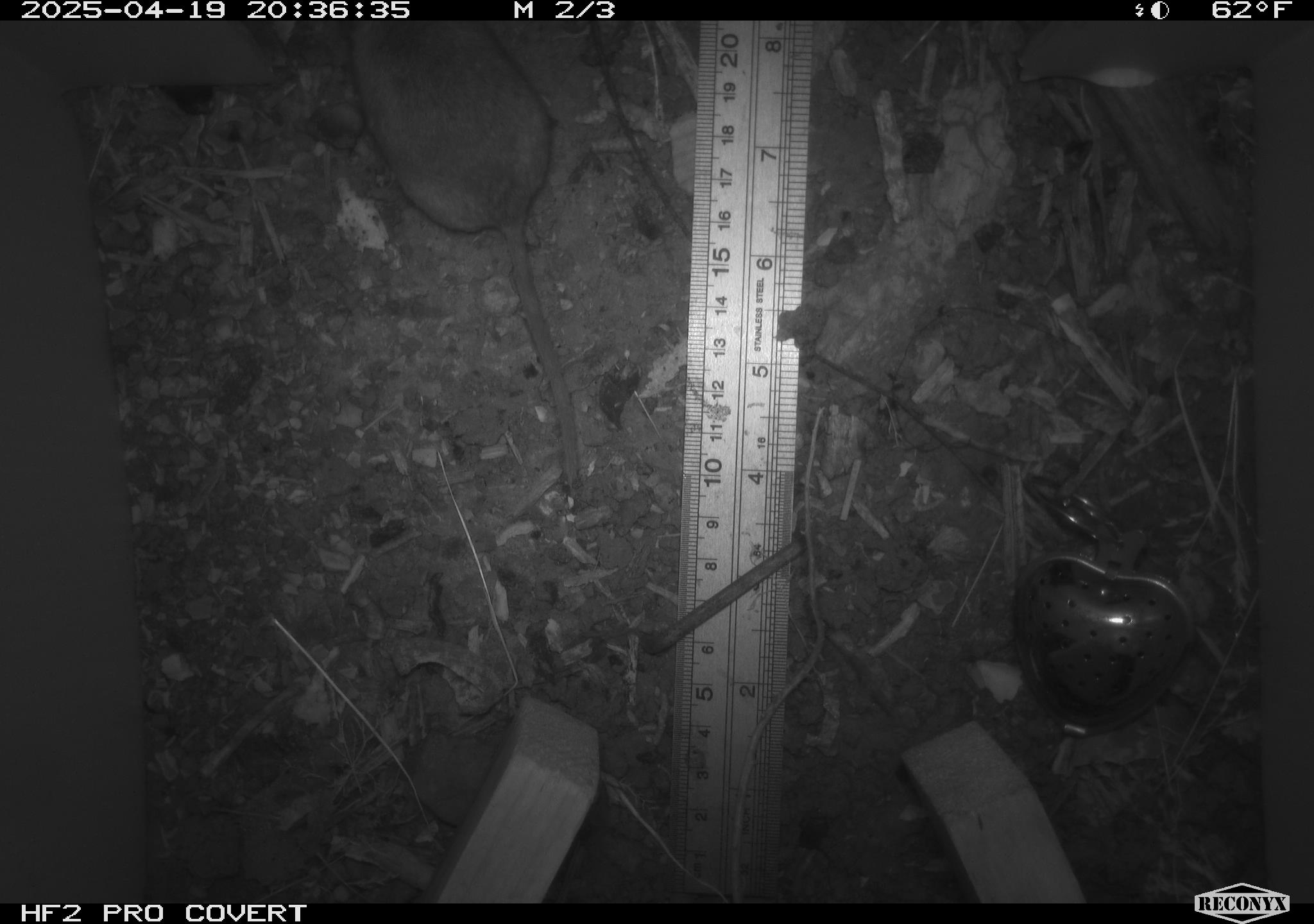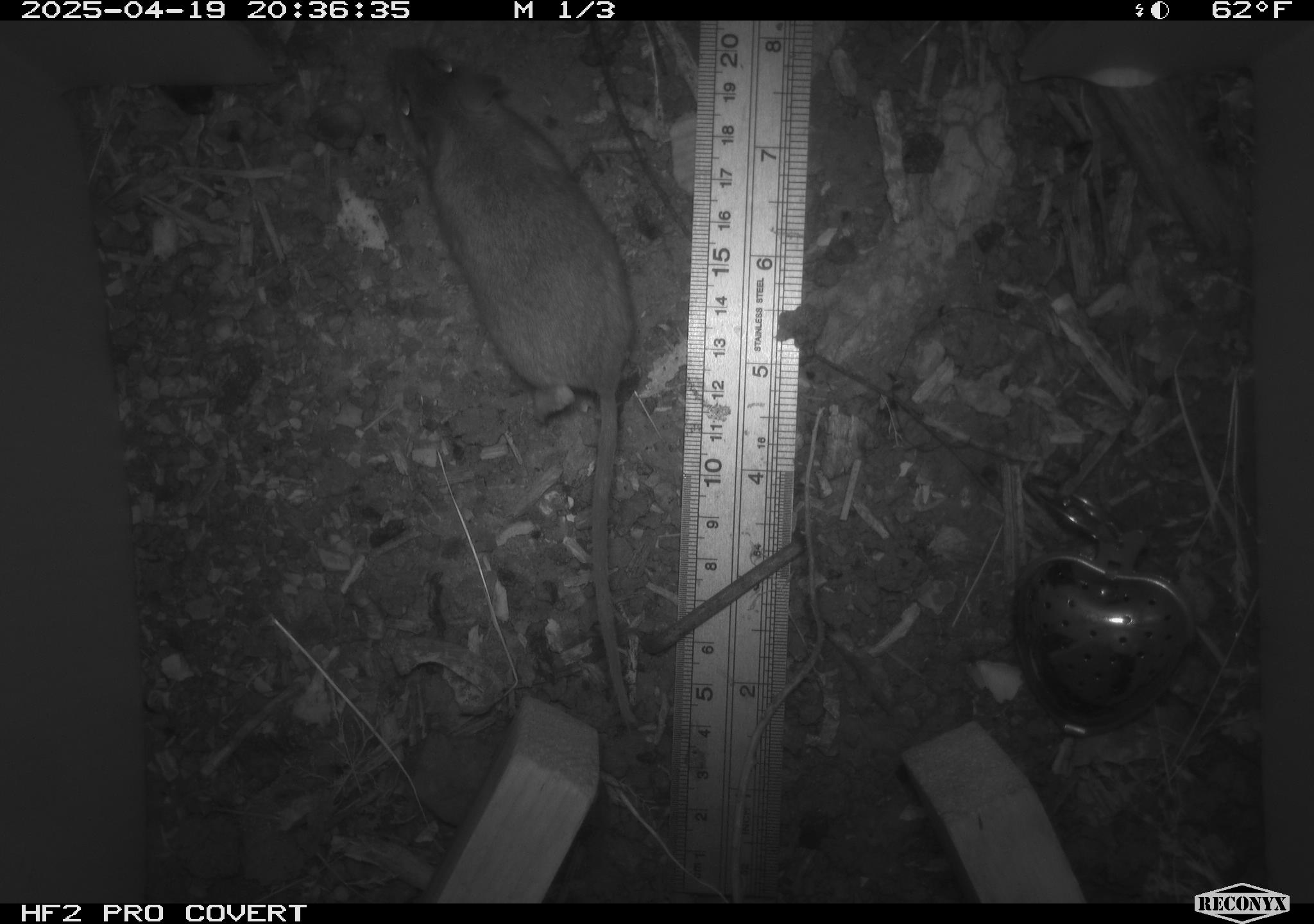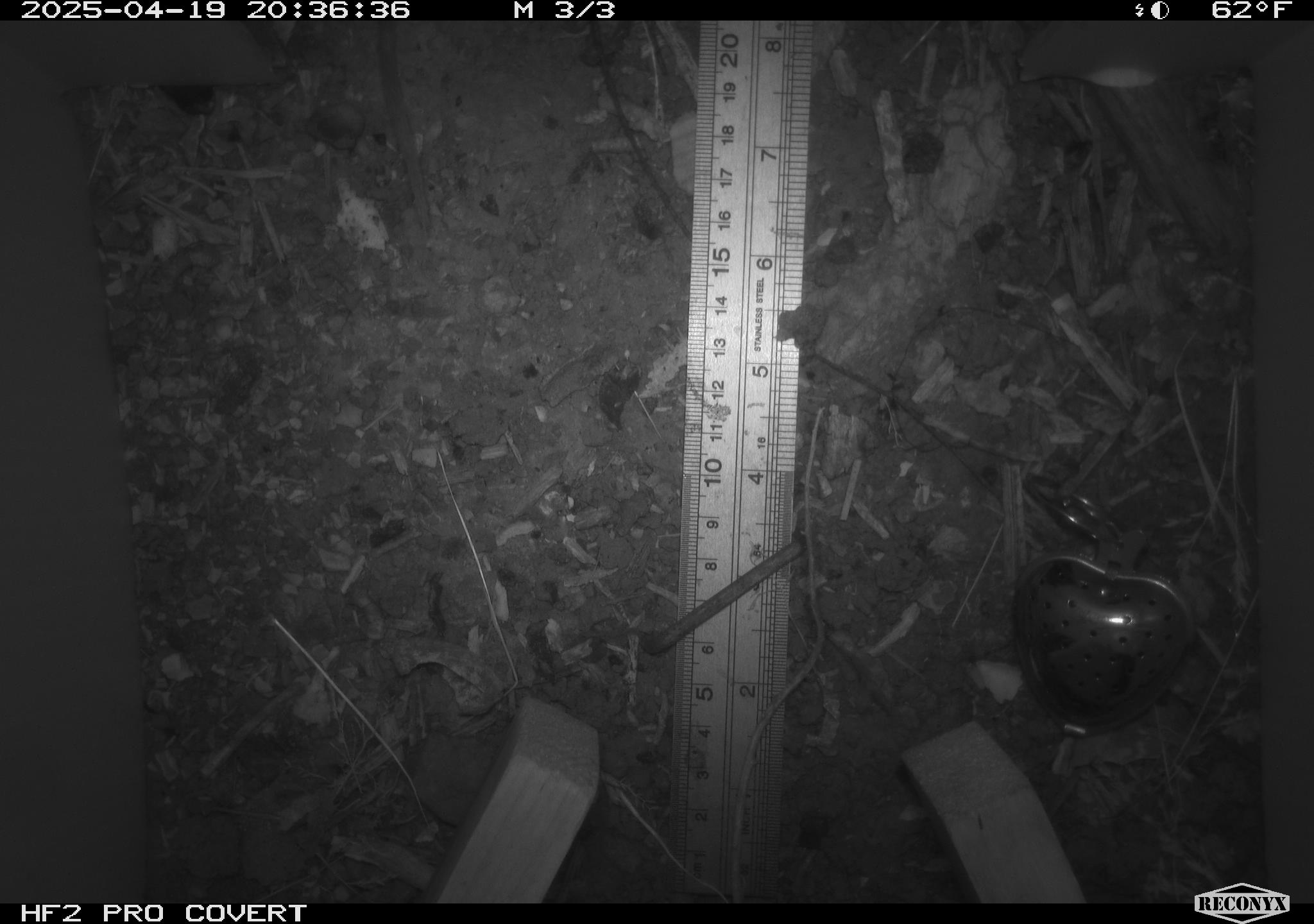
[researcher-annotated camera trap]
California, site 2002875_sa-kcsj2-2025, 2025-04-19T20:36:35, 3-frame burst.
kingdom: Animalia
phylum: Chordata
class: Mammalia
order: Rodentia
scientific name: Rodentia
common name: rodent